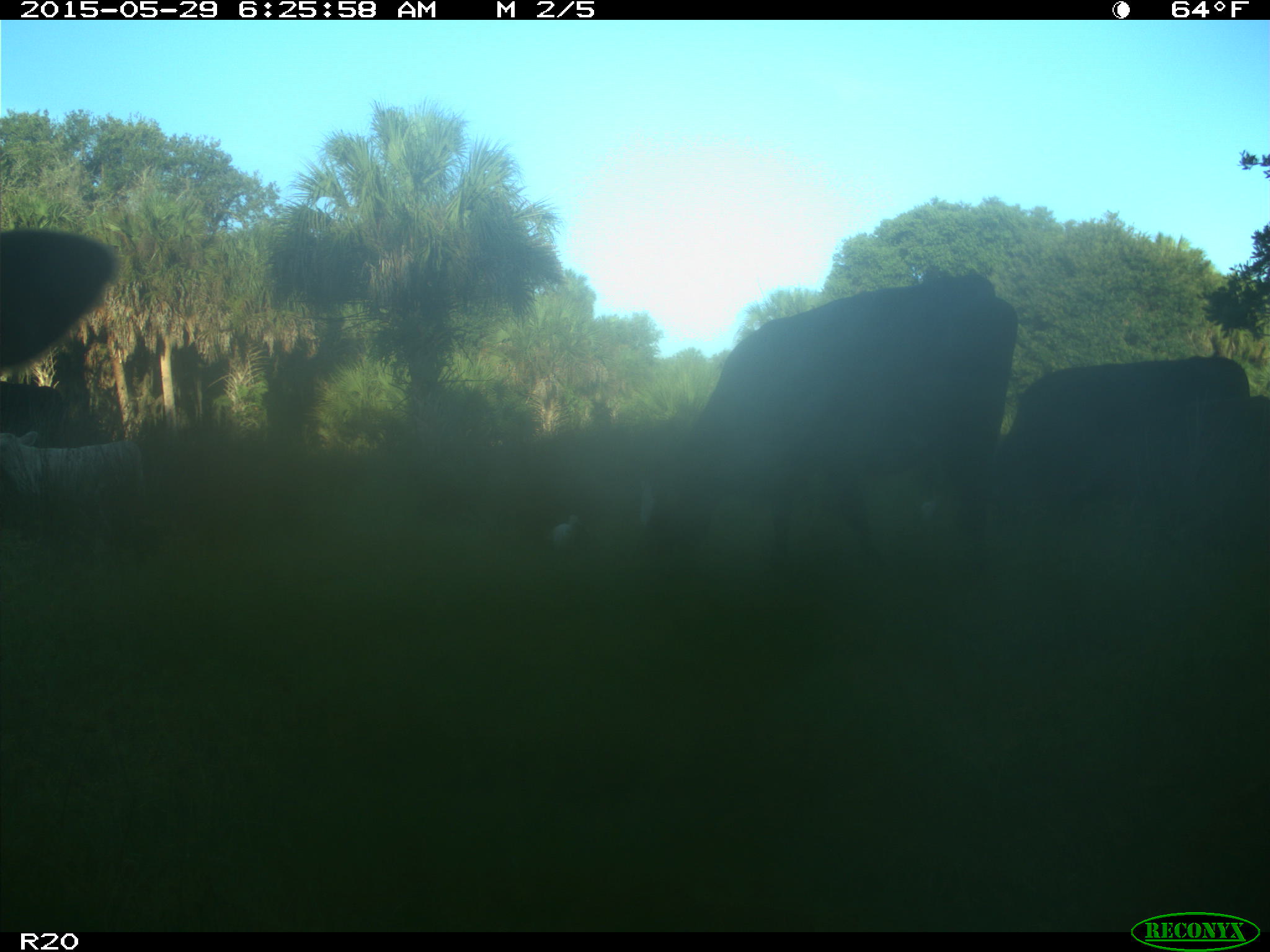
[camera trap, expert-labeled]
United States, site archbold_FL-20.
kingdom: Animalia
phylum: Chordata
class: Mammalia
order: Artiodactyla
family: Bovidae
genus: Bos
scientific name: Bos taurus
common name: domestic cow